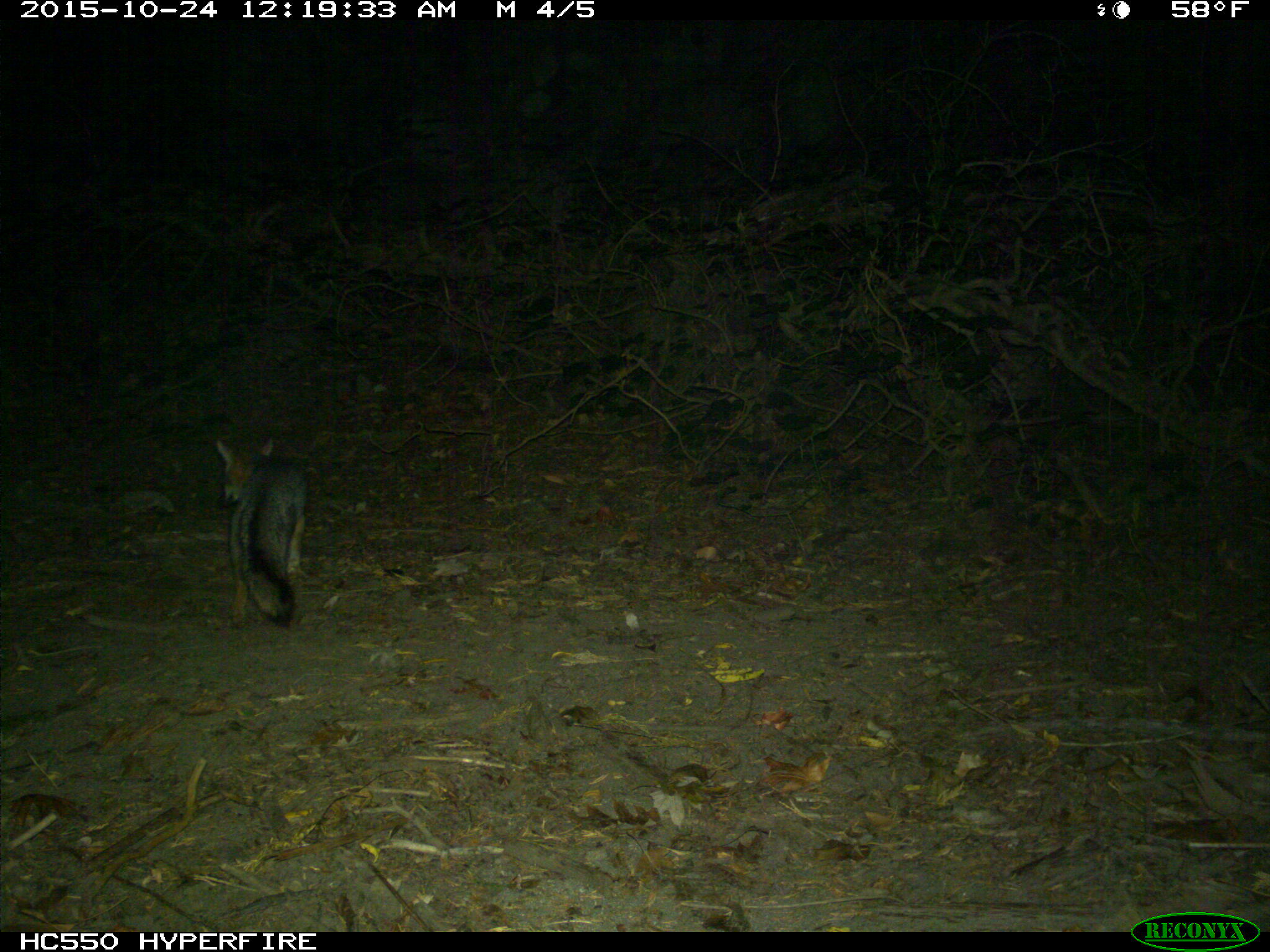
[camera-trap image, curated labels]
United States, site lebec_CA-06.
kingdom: Animalia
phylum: Chordata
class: Mammalia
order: Carnivora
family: Canidae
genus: Urocyon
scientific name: Urocyon cinereoargenteus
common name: gray fox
Urocyon cinereoargenteus (gray fox).